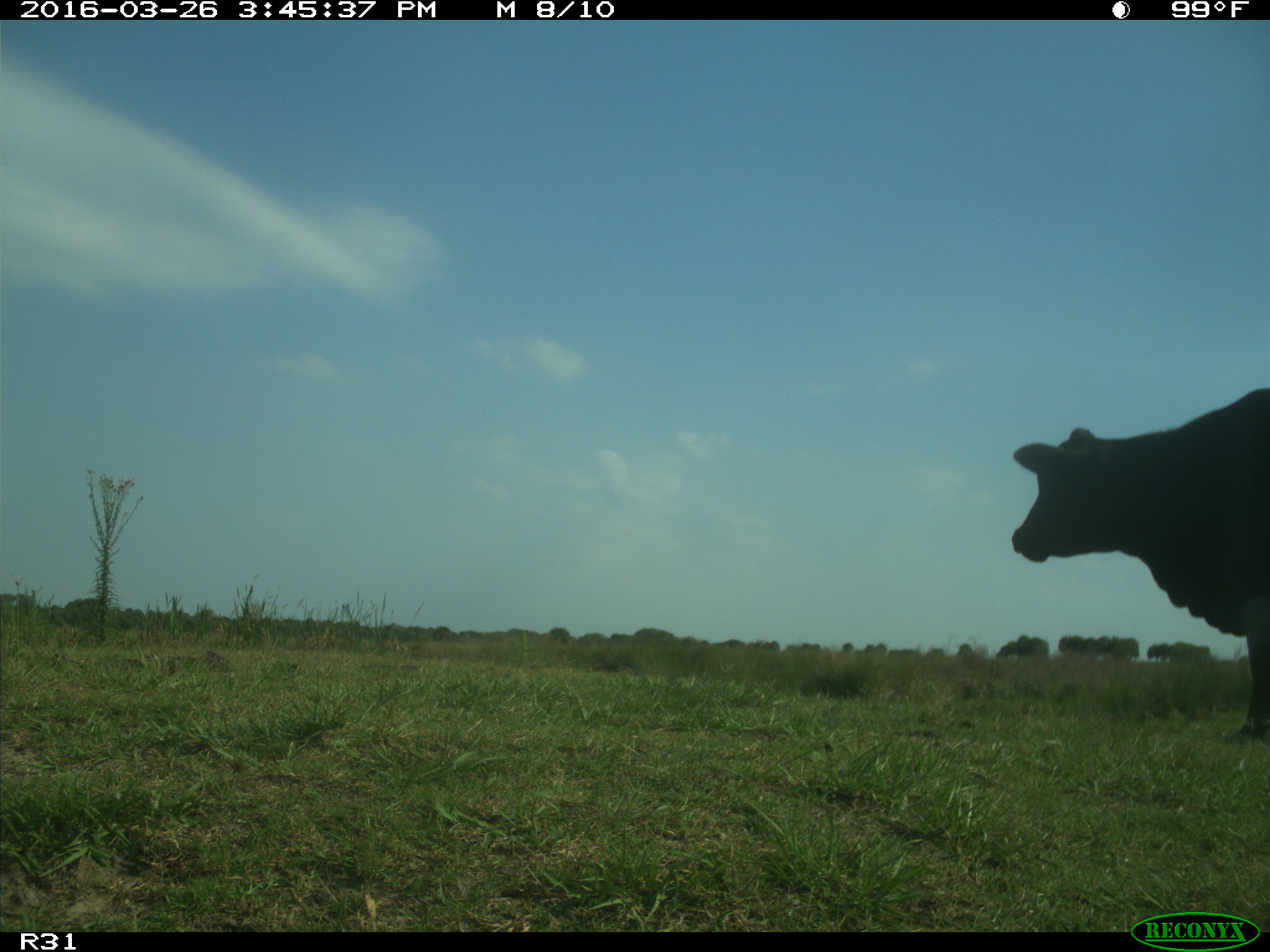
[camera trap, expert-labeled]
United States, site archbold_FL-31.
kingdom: Animalia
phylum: Chordata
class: Mammalia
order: Artiodactyla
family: Bovidae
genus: Bos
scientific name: Bos taurus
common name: domestic cow